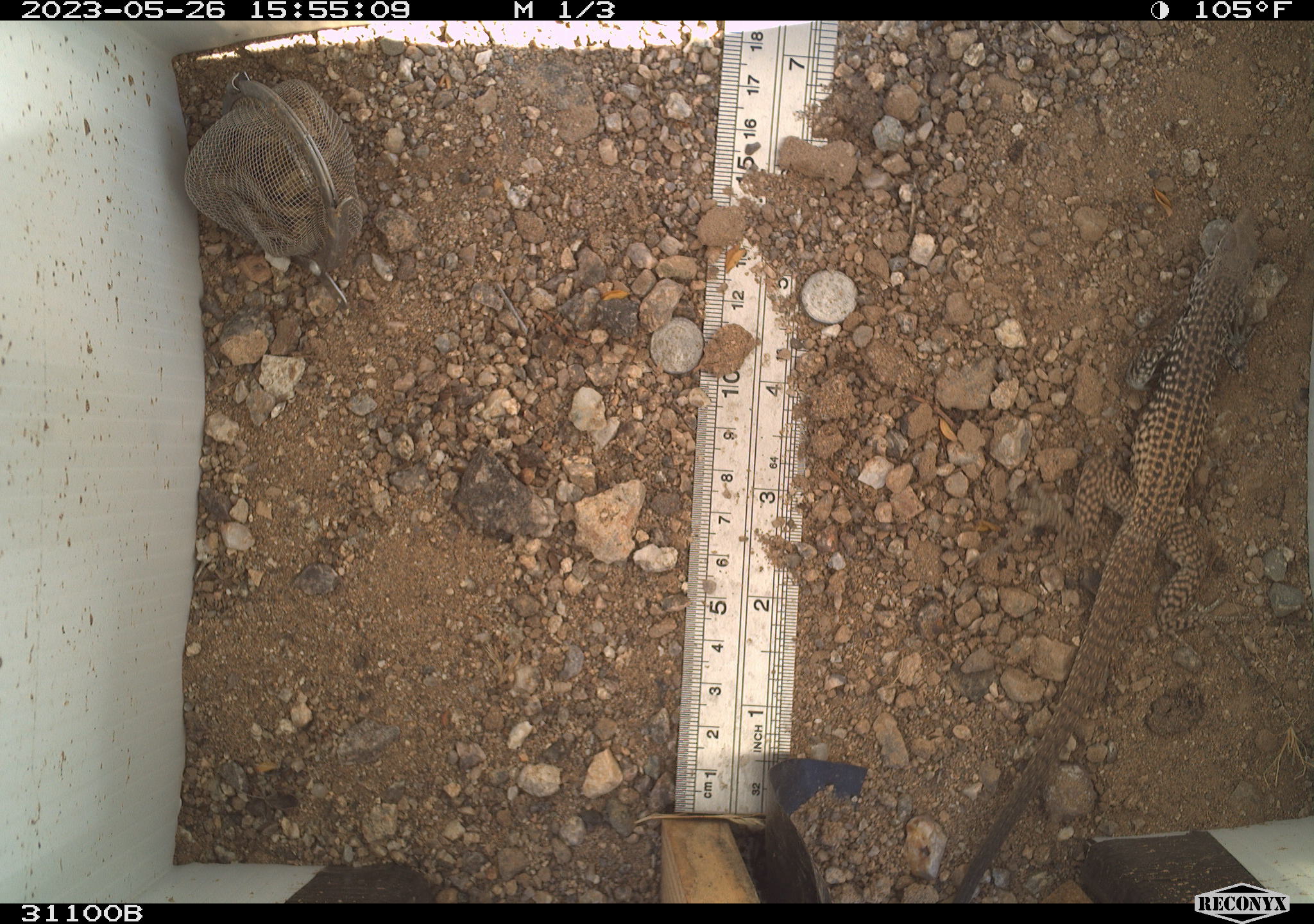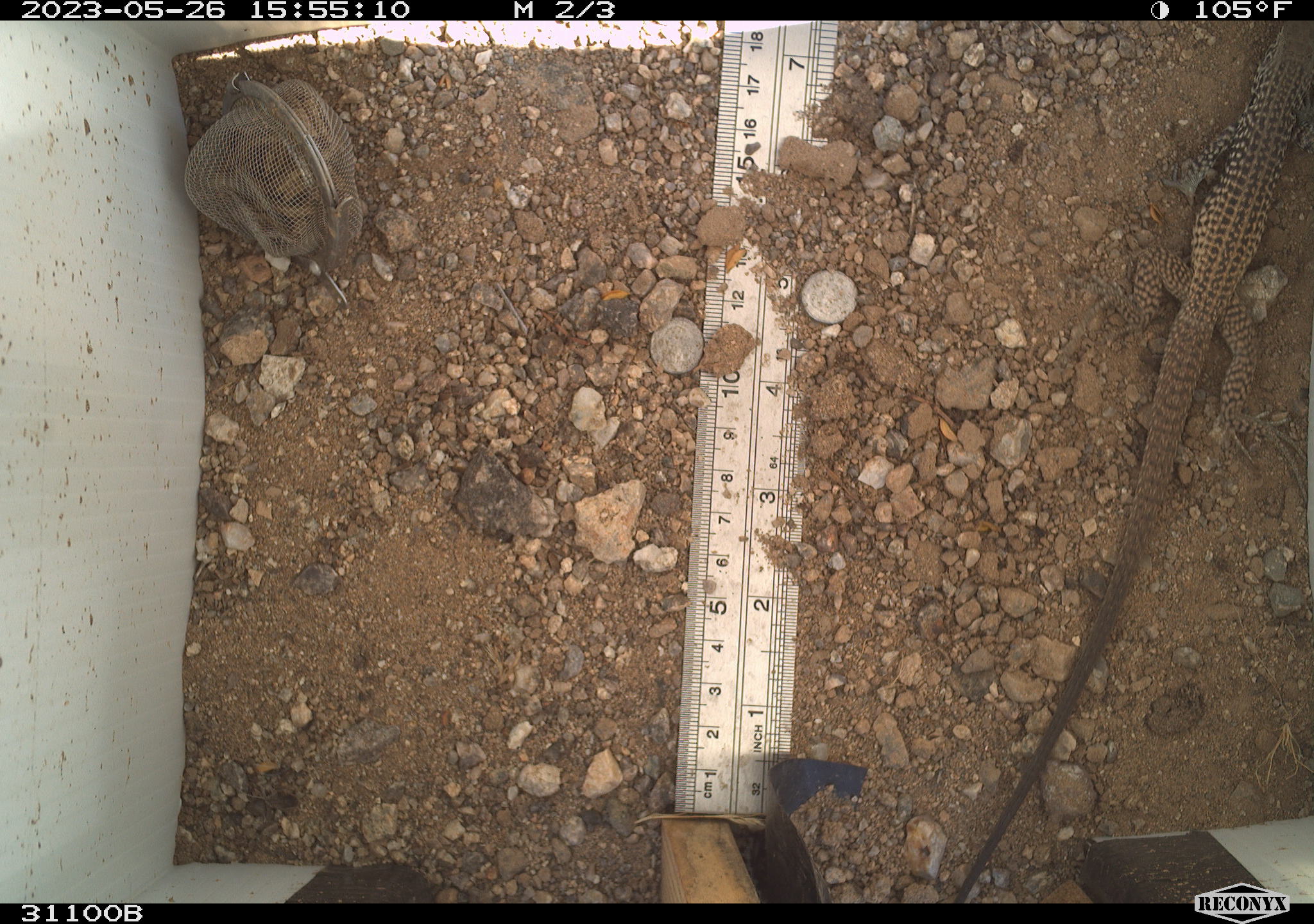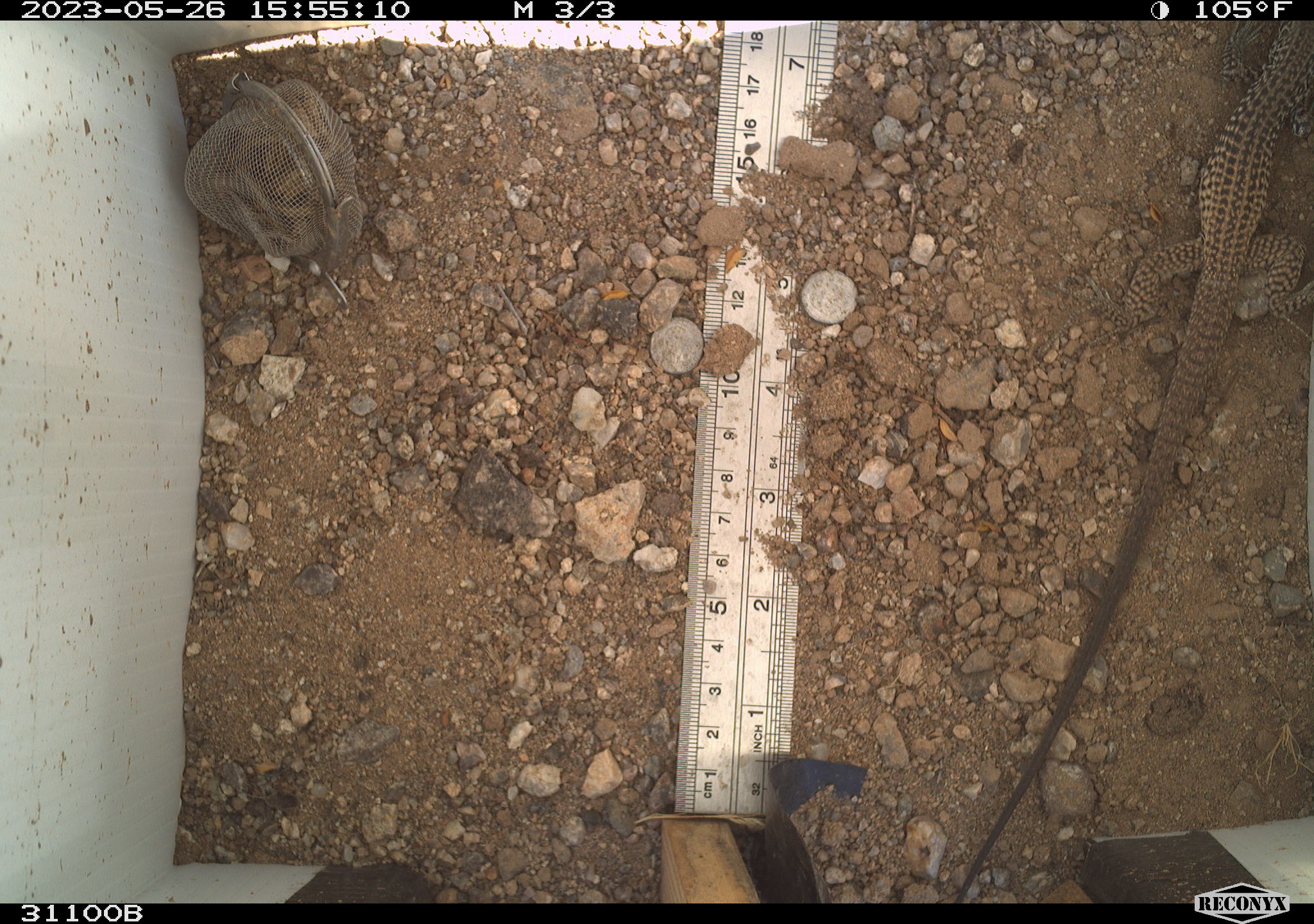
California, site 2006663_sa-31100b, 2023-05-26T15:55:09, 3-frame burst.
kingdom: Animalia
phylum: Chordata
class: Reptilia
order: Squamata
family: Teiidae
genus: Aspidoscelis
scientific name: Aspidoscelis tigris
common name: western whiptail